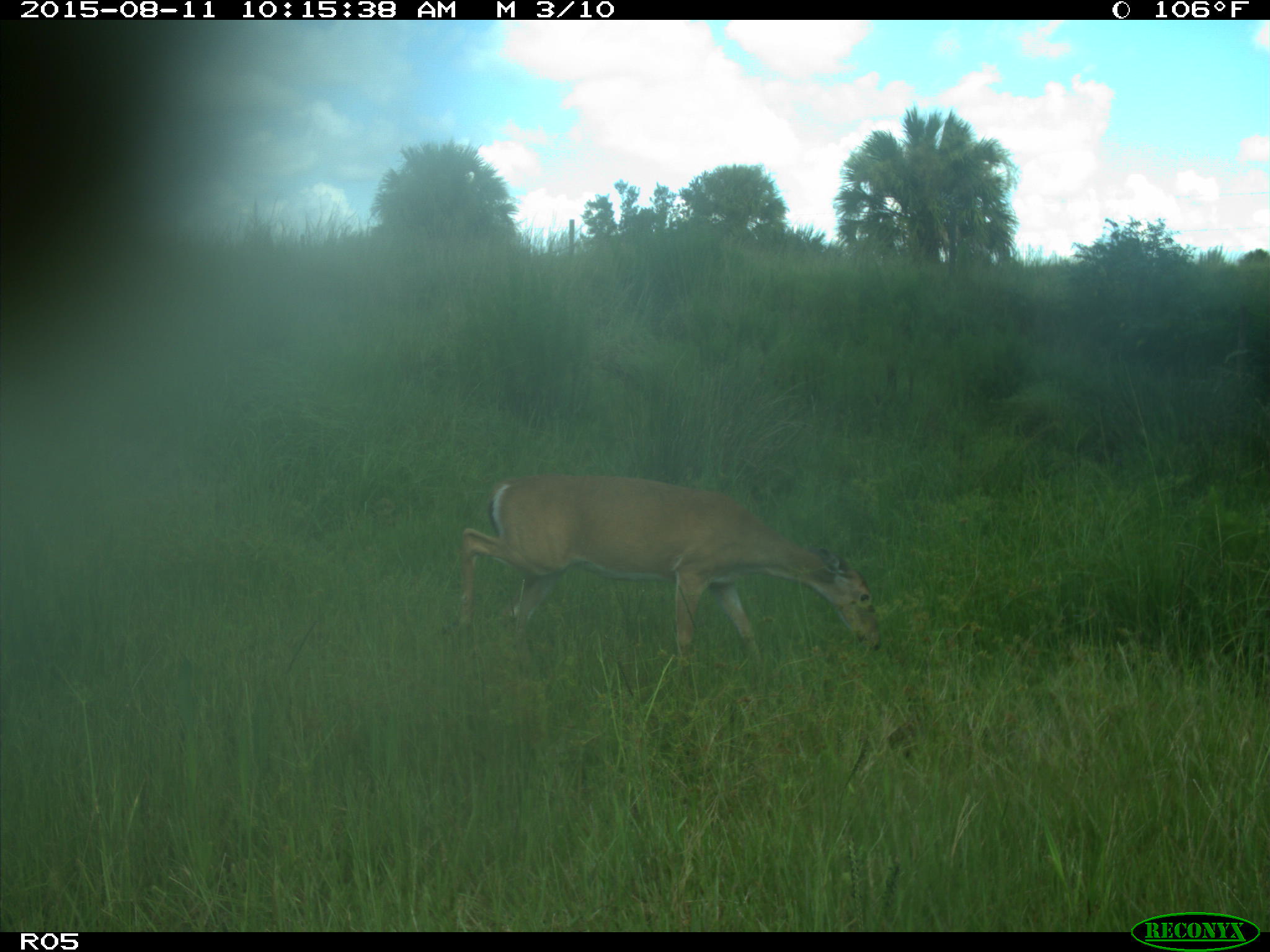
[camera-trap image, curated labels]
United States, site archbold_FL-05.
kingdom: Animalia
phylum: Chordata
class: Mammalia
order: Artiodactyla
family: Cervidae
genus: Odocoileus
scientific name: Odocoileus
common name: deer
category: unidentified deer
Unidentified deer (deer) (Odocoileus).